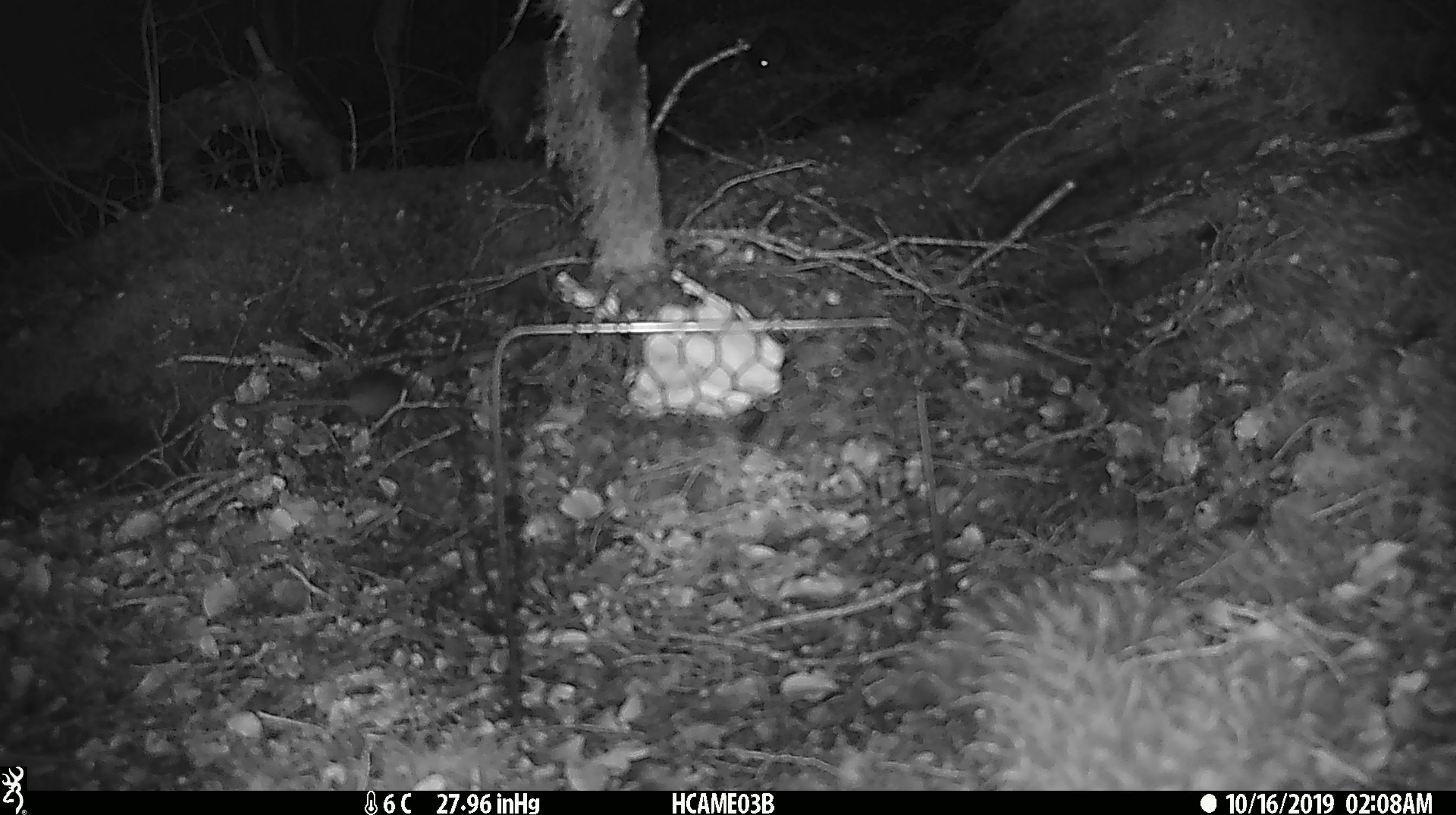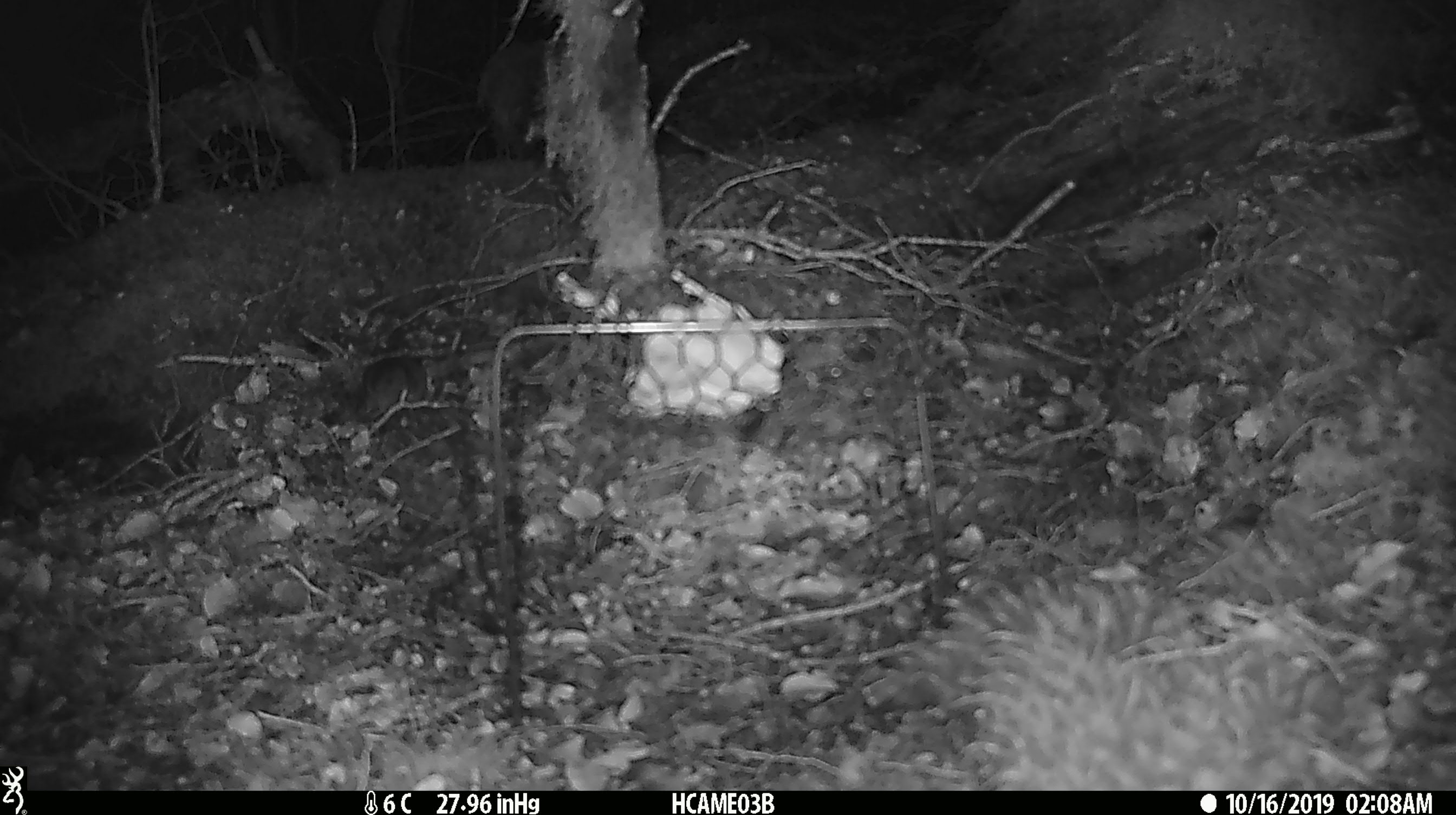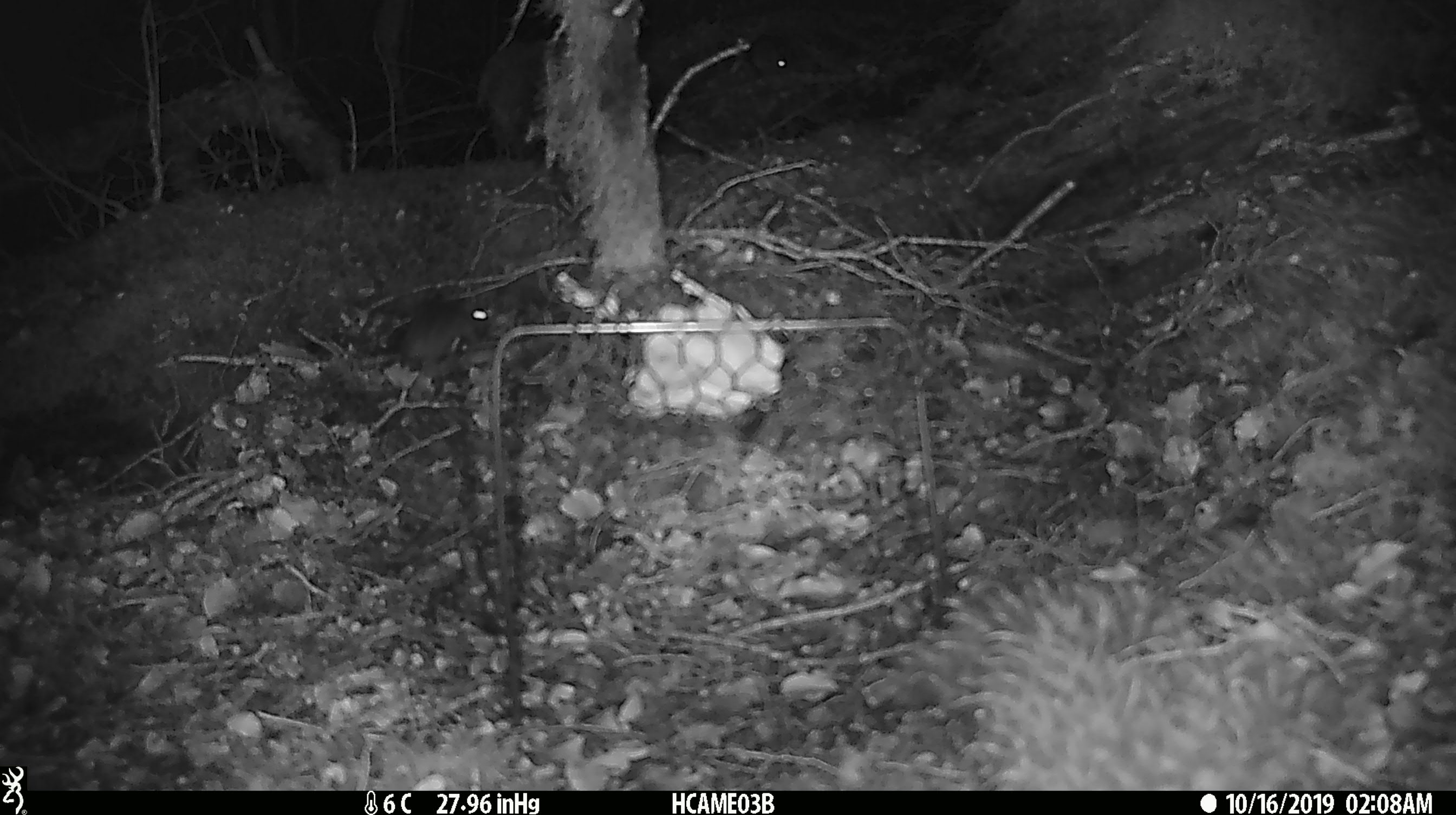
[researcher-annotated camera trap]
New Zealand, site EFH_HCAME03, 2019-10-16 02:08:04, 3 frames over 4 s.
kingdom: Animalia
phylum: Chordata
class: Mammalia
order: Rodentia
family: Muridae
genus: Mus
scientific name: Mus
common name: mouse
Mouse (Mus).